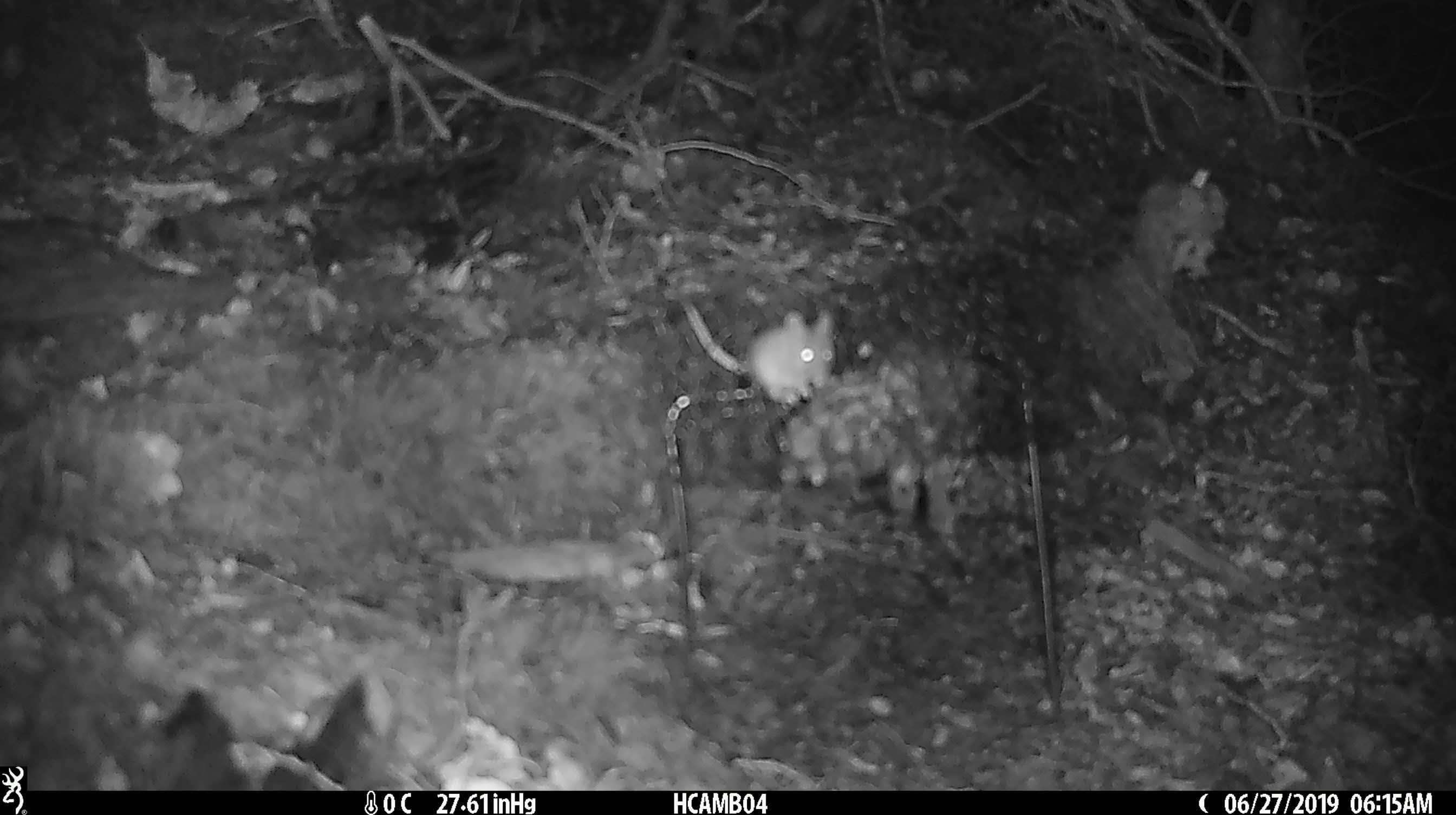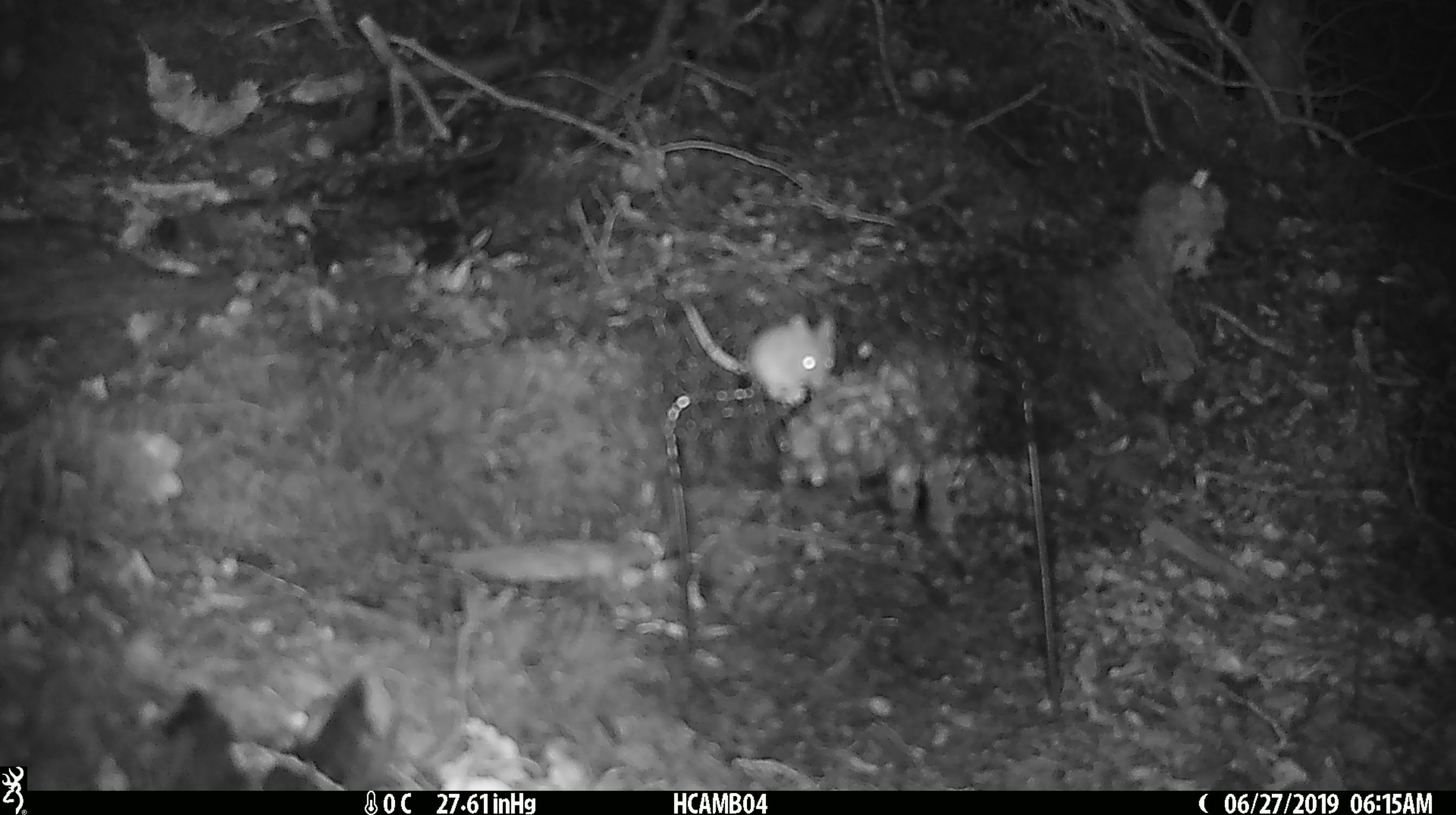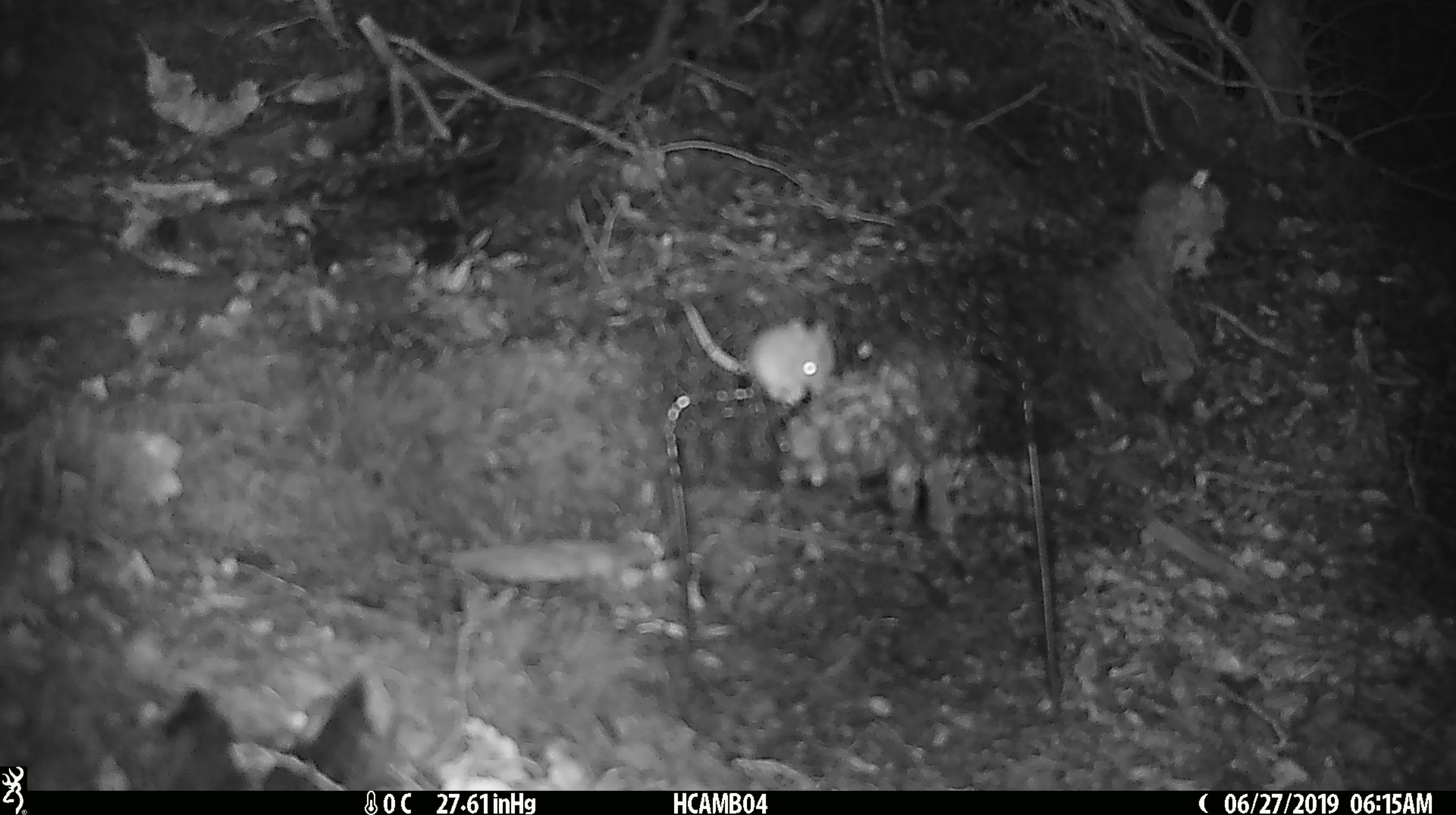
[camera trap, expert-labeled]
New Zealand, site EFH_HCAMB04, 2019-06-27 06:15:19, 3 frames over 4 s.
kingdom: Animalia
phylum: Chordata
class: Mammalia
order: Rodentia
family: Muridae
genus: Mus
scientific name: Mus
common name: mouse